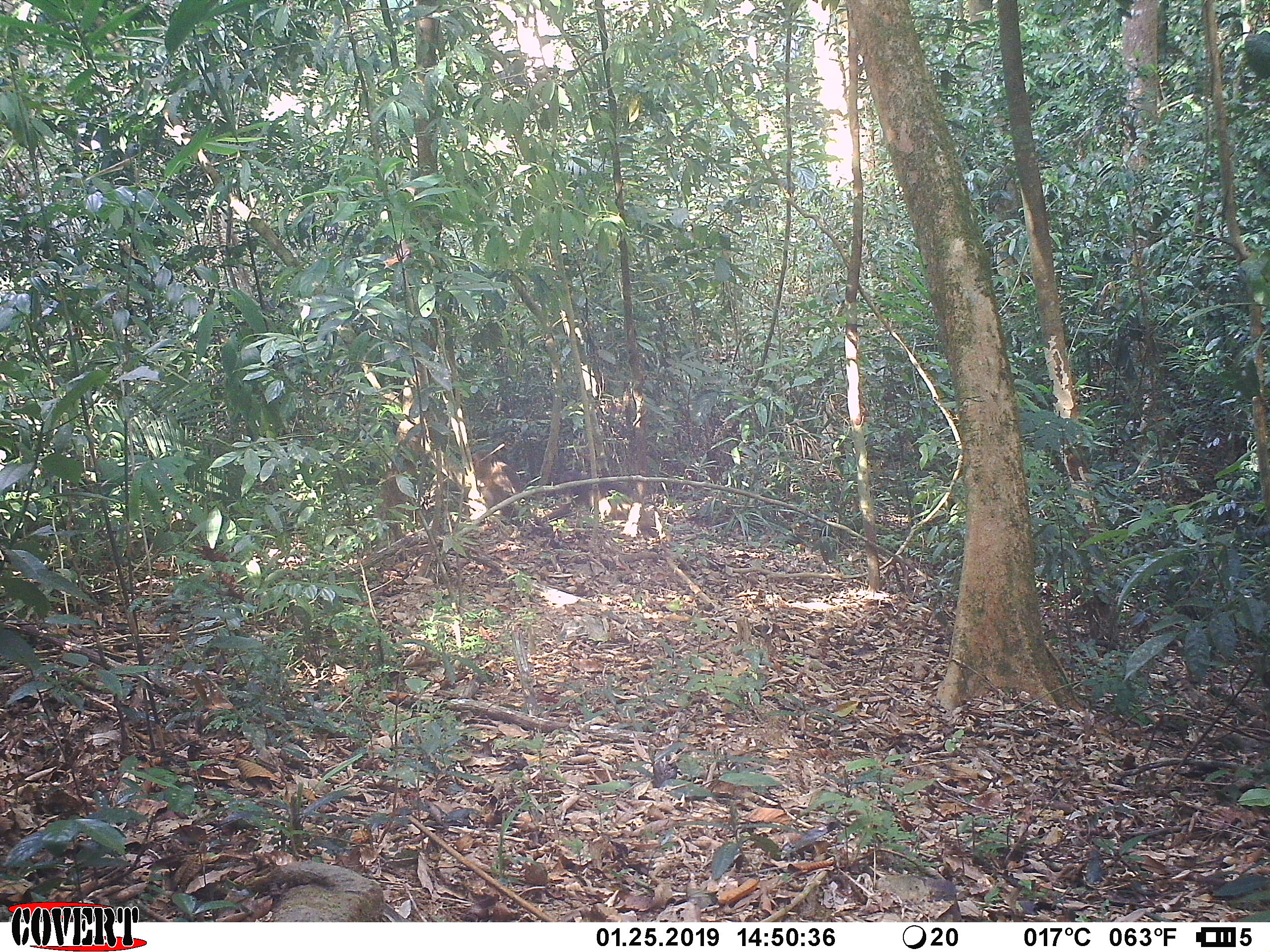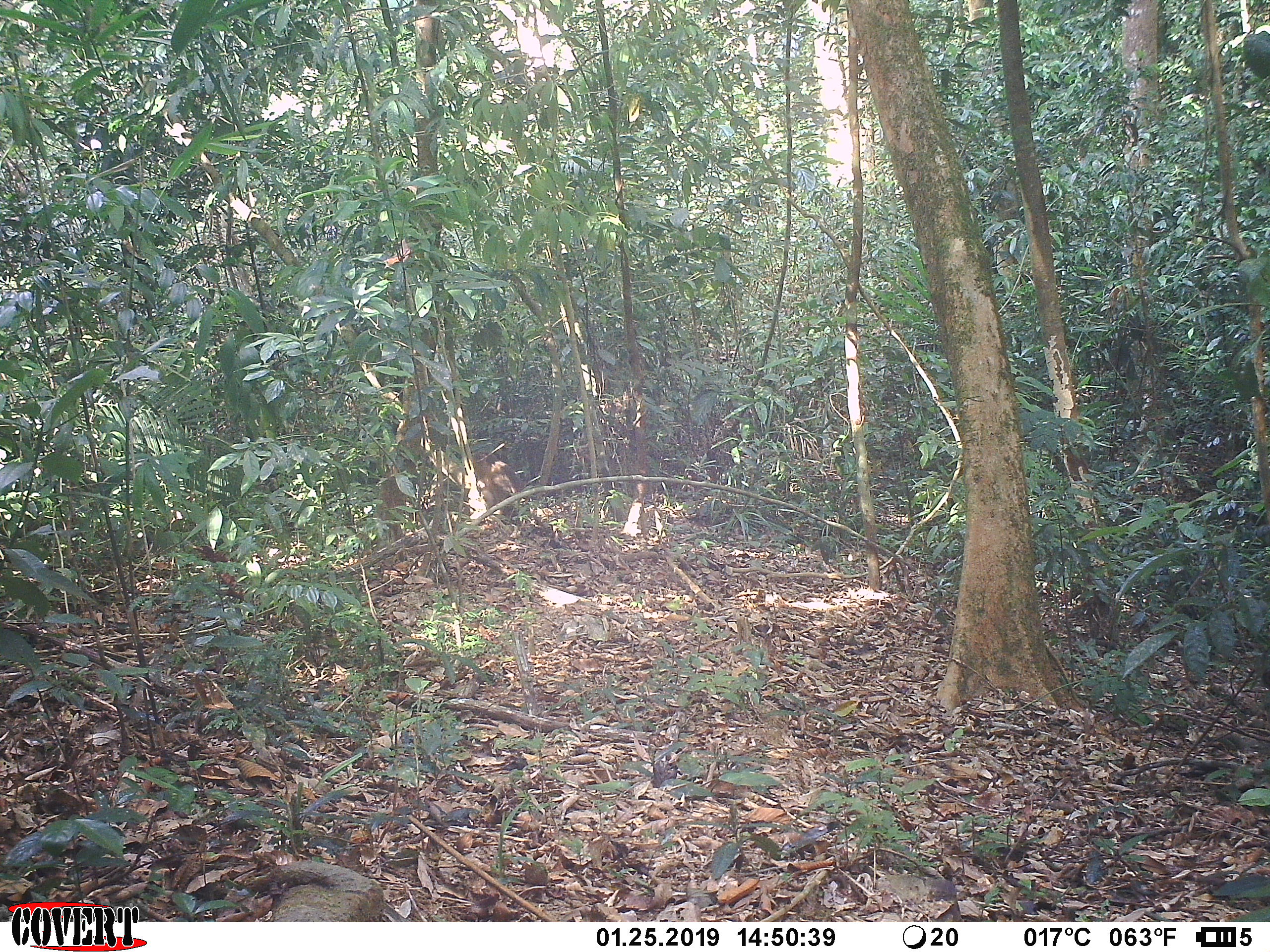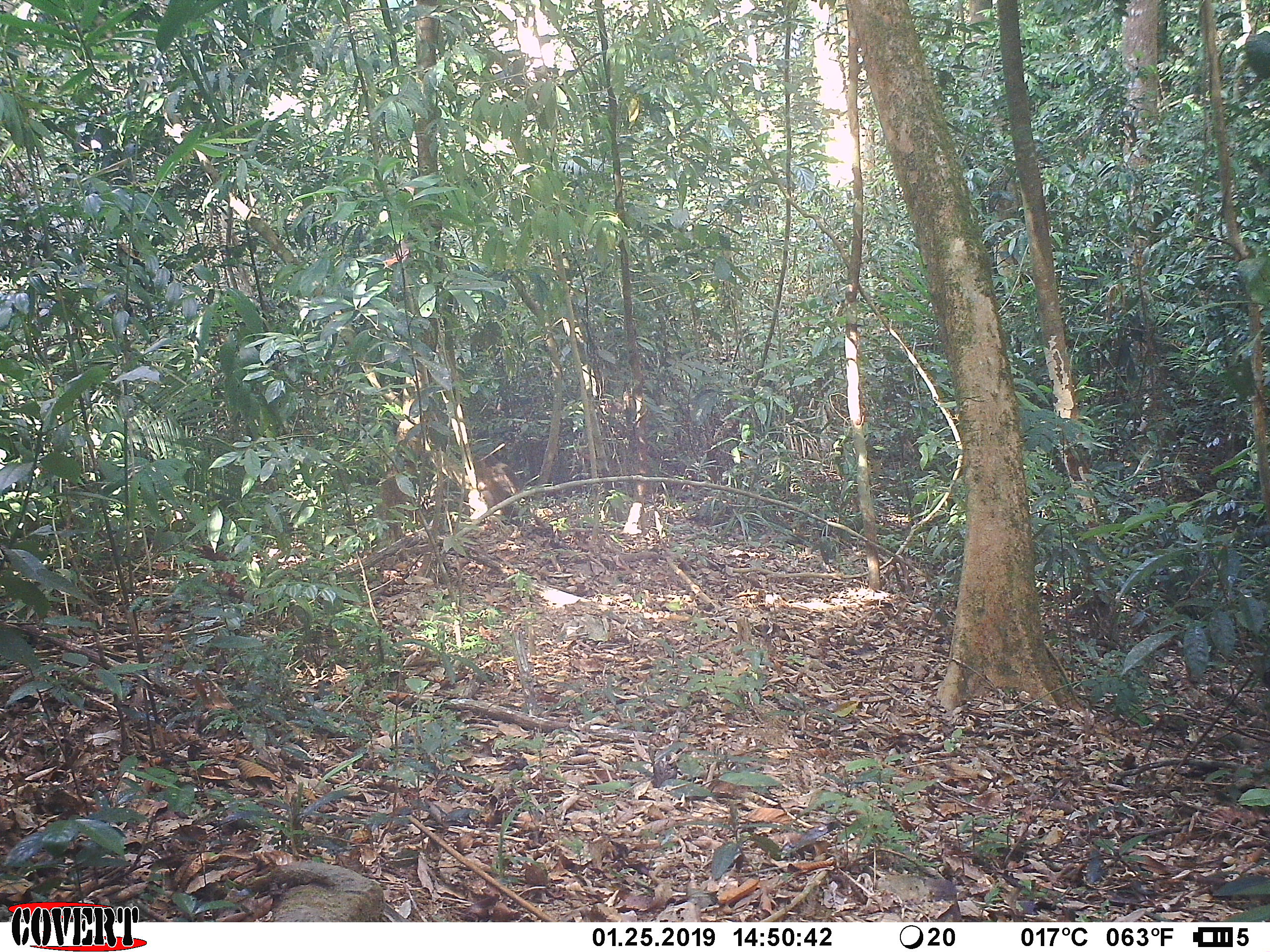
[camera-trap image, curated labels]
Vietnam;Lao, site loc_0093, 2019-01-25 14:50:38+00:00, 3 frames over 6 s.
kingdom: Animalia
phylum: Chordata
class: Mammalia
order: Primates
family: Cercopithecidae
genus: Macaca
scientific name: Macaca arctoides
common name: stump-tailed macaque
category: stump tailed macaque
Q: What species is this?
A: Stump tailed macaque (stump-tailed macaque) (Macaca arctoides).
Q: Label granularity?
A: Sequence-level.